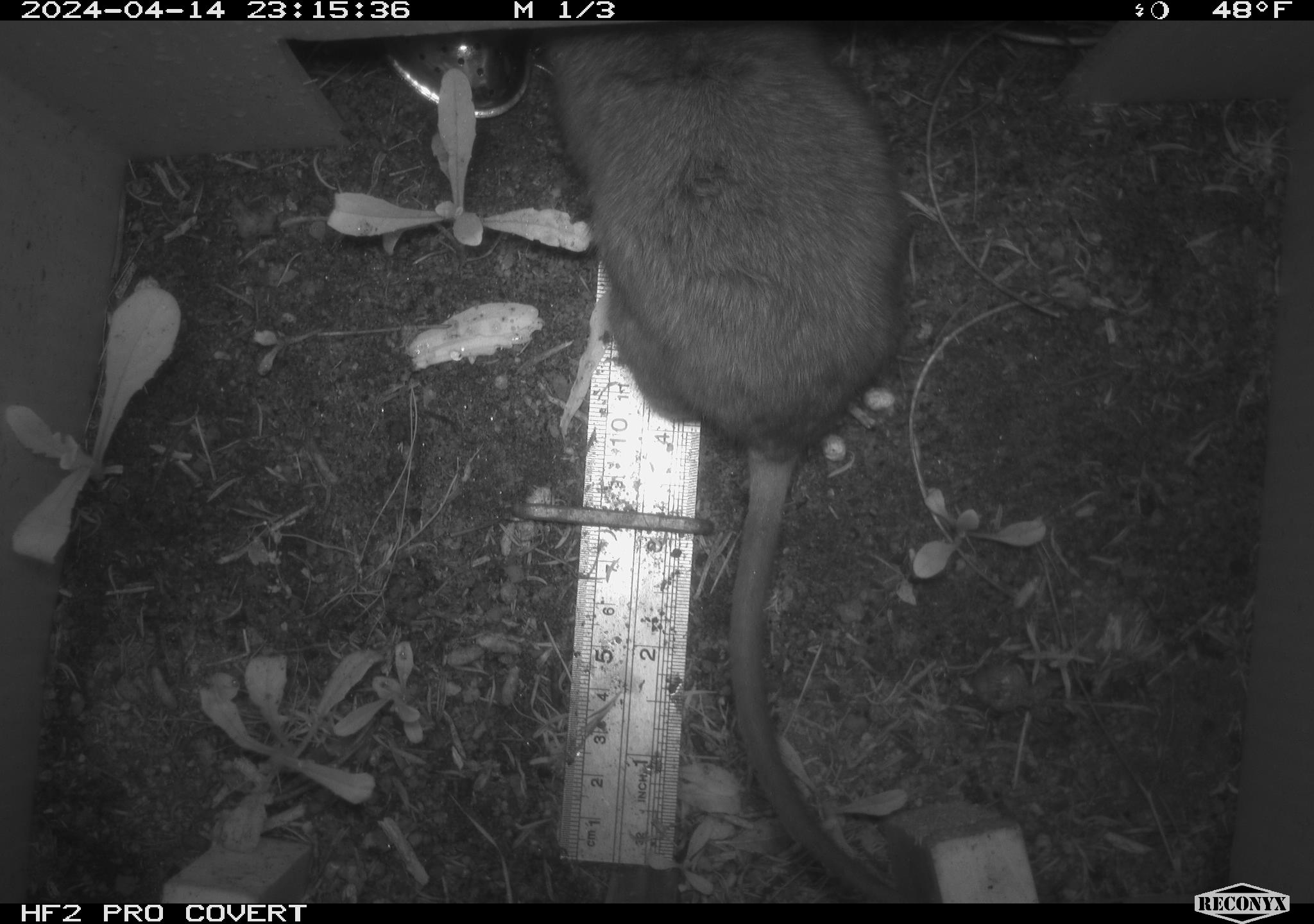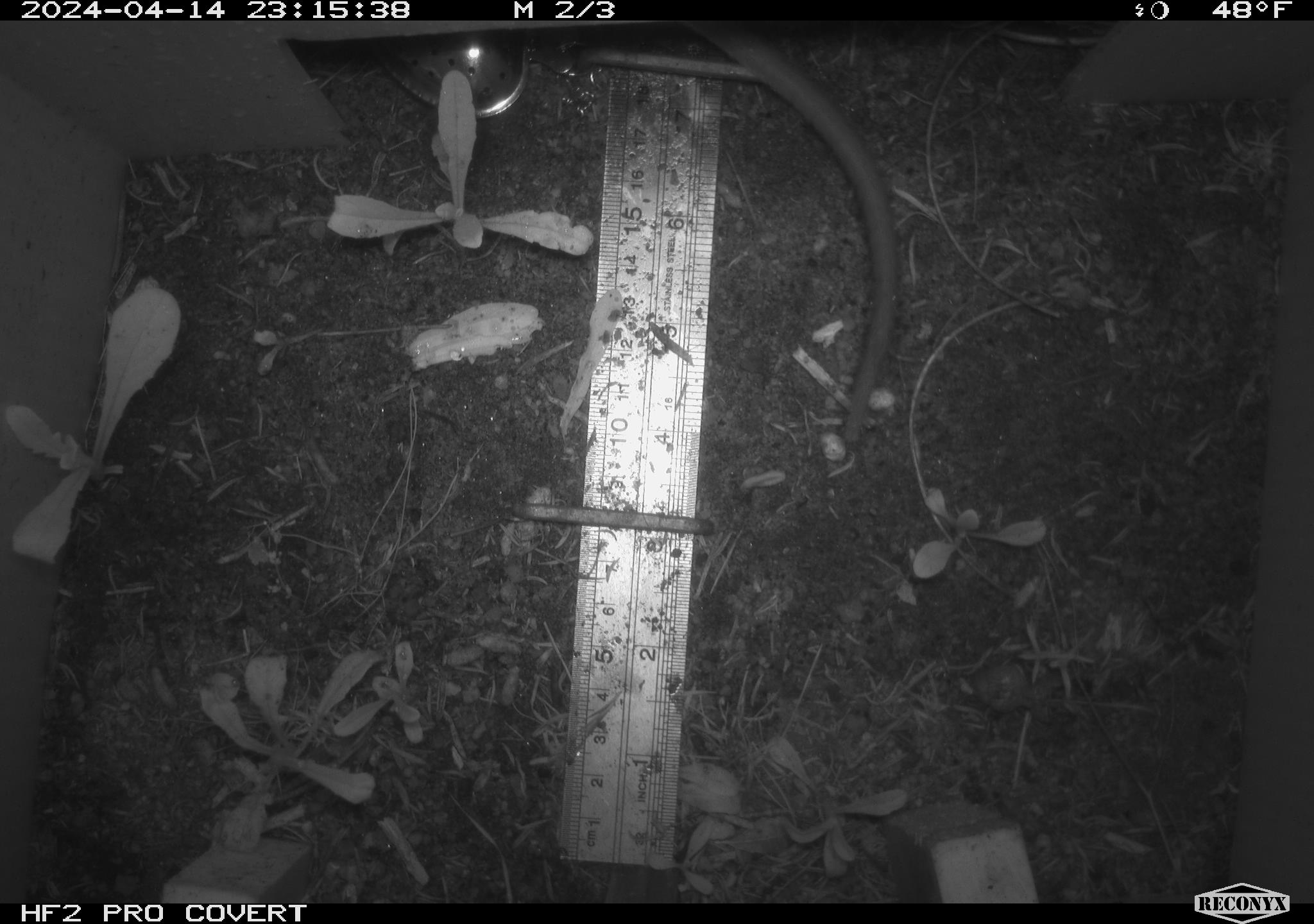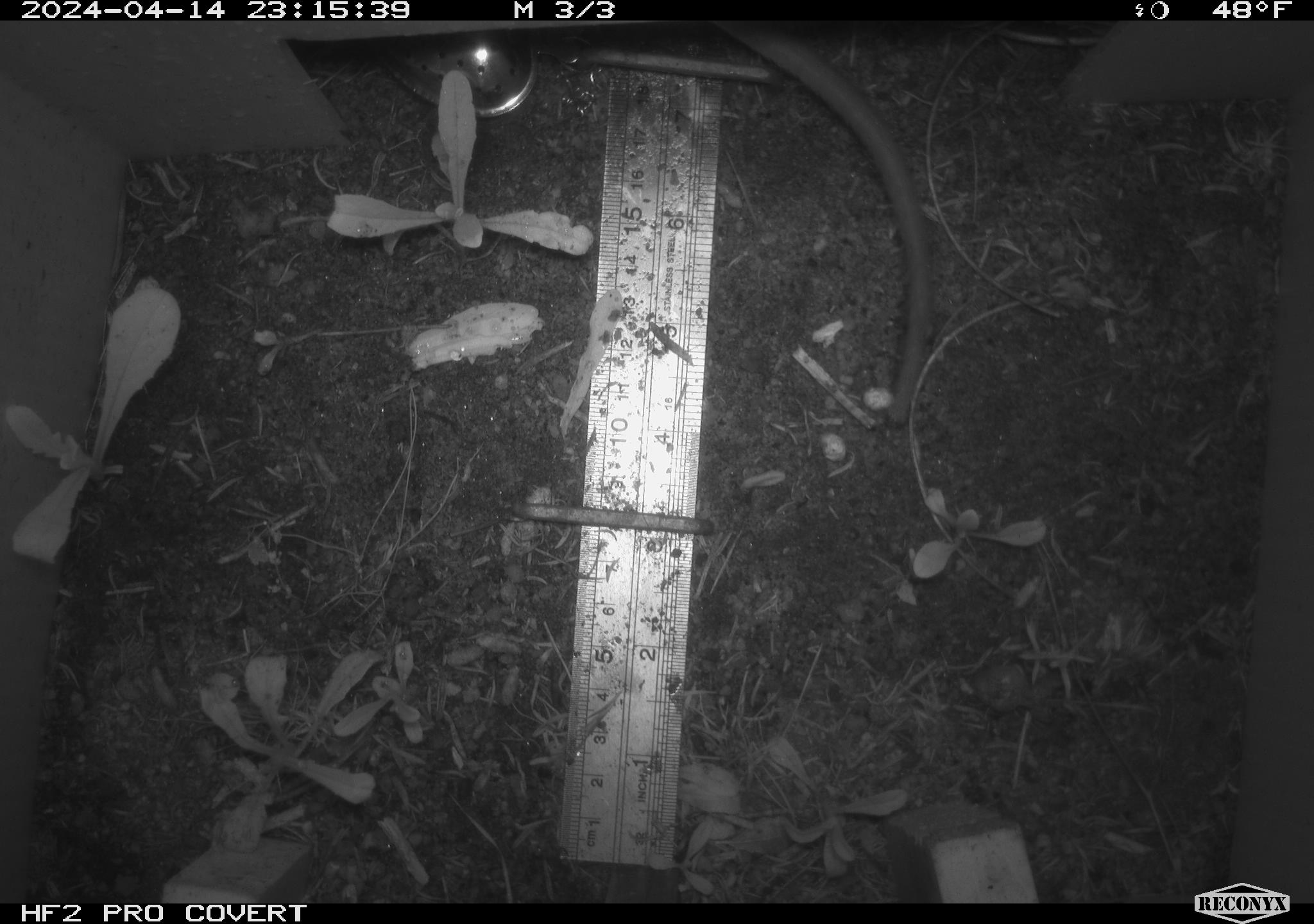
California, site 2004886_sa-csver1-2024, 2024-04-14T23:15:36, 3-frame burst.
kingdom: Animalia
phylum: Chordata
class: Mammalia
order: Rodentia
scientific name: Rodentia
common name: rodent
Rodent (Rodentia).